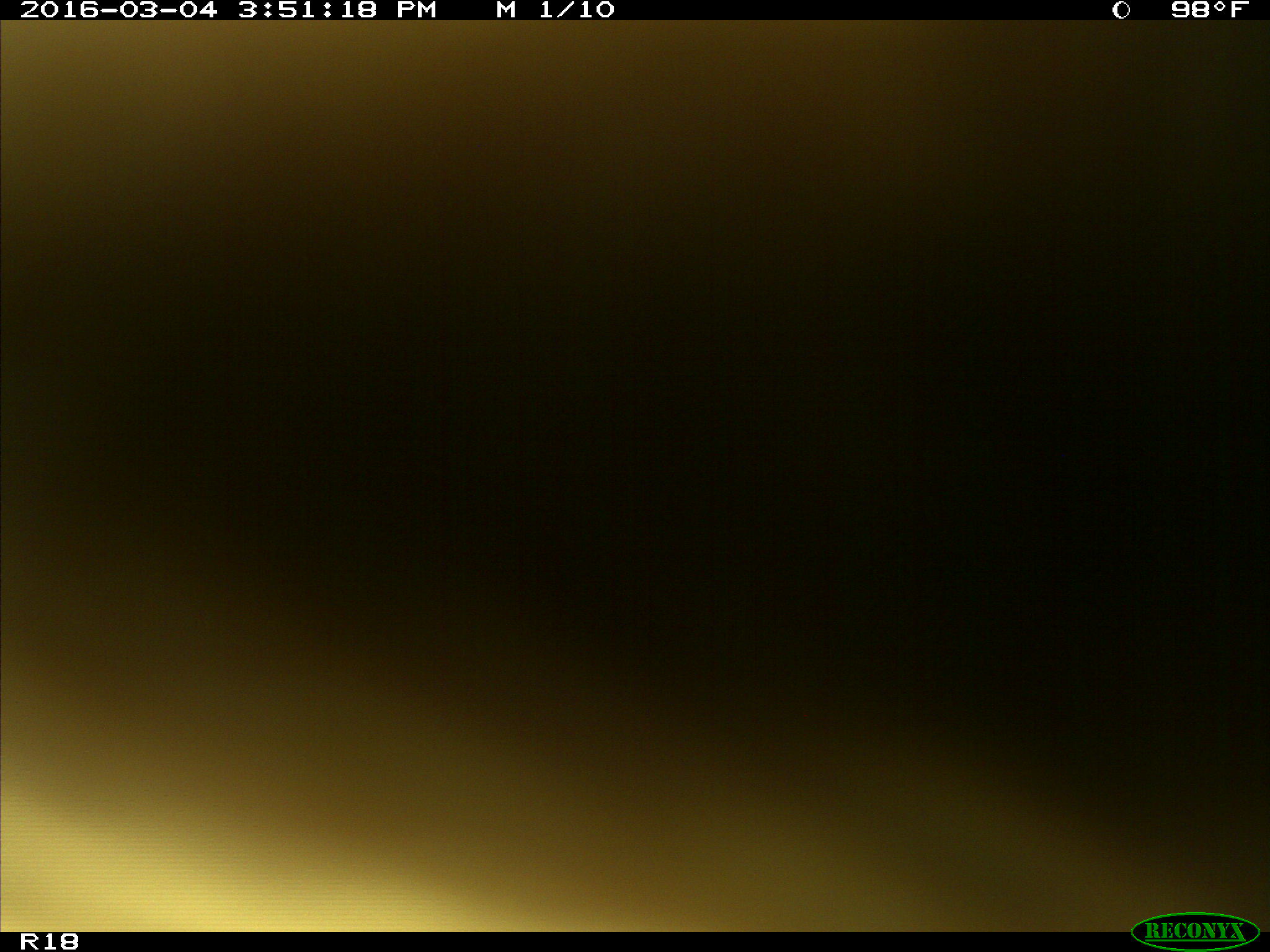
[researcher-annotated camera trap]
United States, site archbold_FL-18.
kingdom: Animalia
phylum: Chordata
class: Mammalia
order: Artiodactyla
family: Bovidae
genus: Bos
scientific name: Bos taurus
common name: domestic cow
Bos taurus (domestic cow).